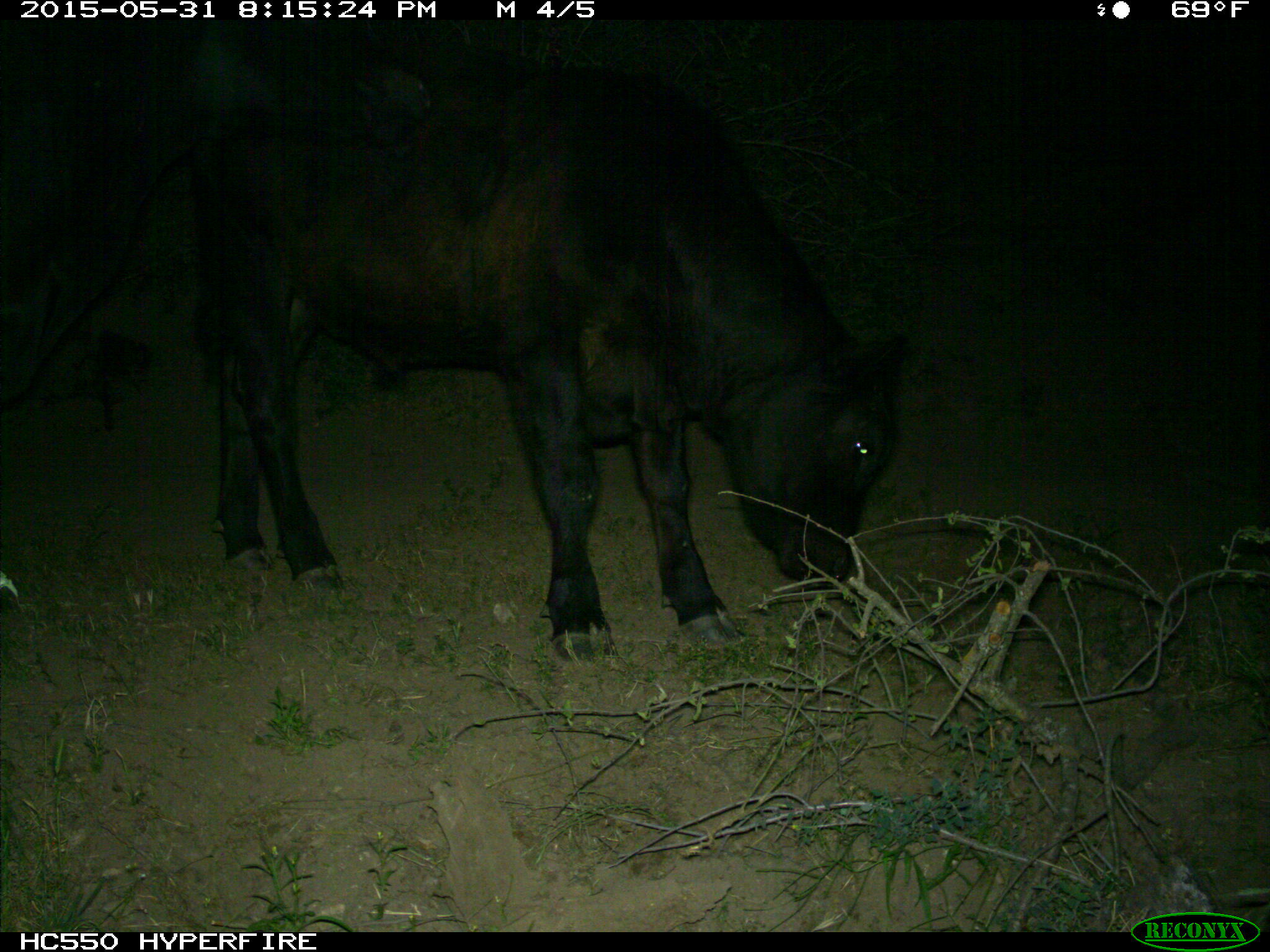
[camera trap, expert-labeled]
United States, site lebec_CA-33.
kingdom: Animalia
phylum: Chordata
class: Mammalia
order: Artiodactyla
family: Bovidae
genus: Bos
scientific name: Bos taurus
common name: domestic cow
Bos taurus (domestic cow).